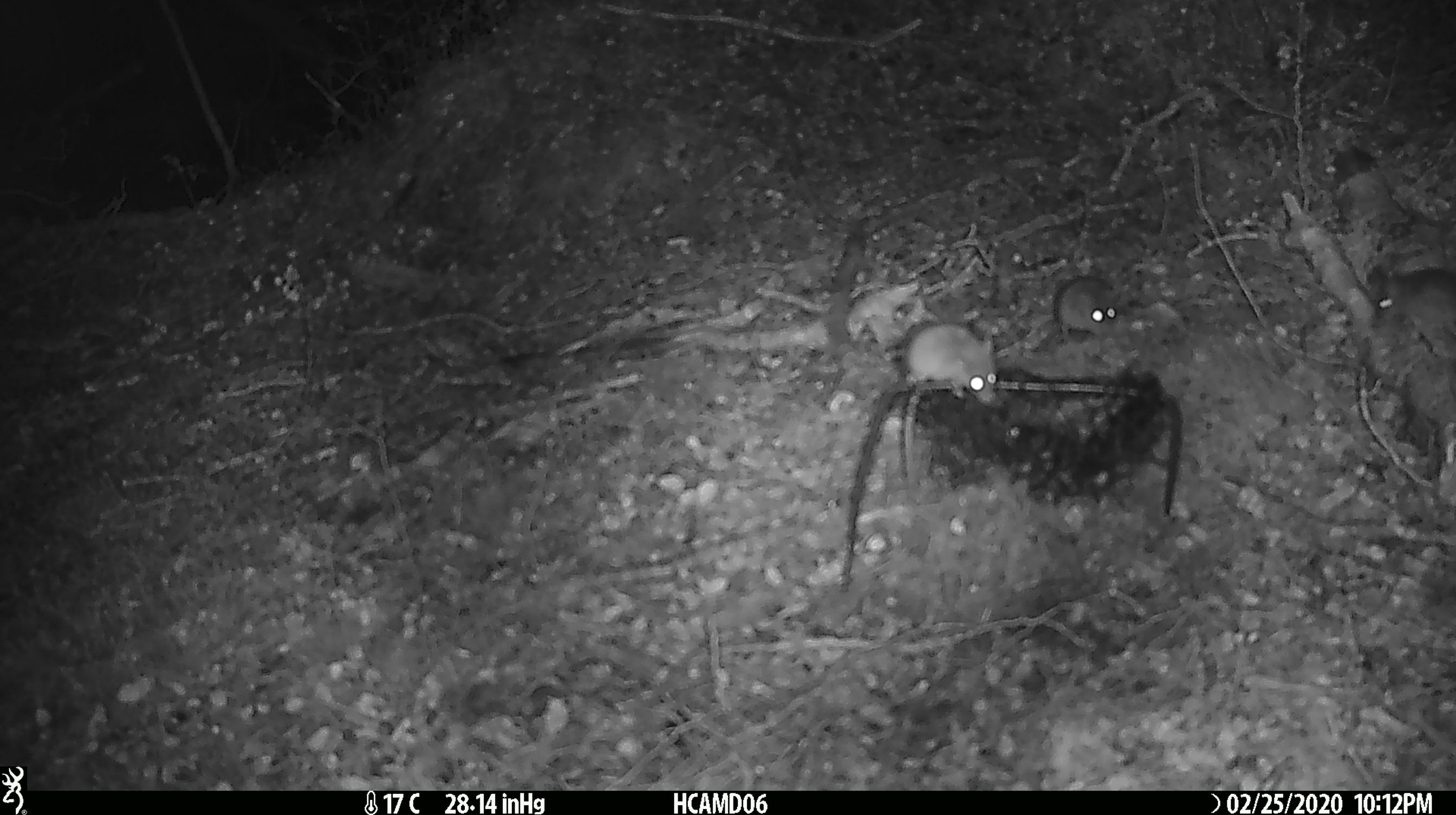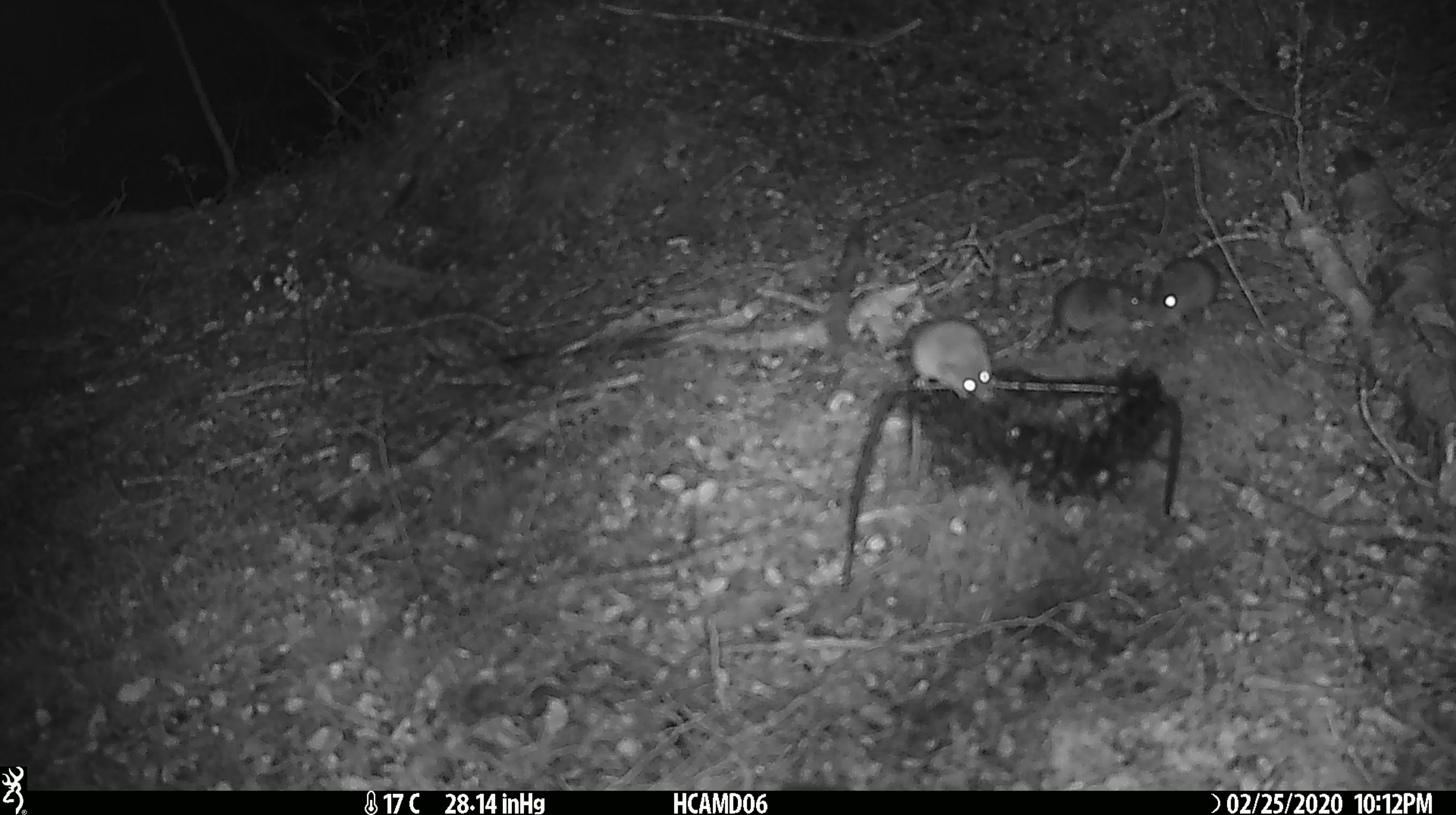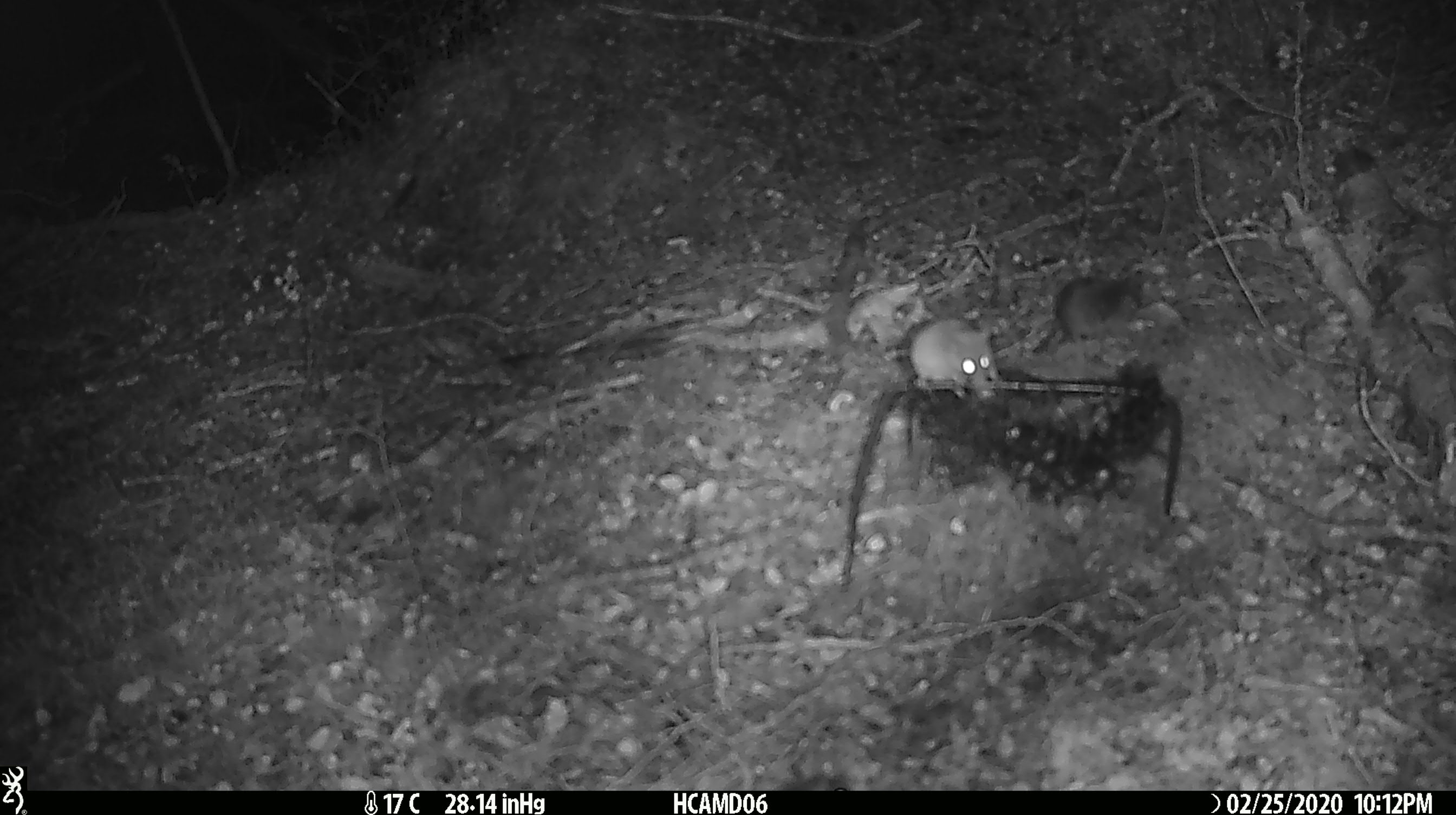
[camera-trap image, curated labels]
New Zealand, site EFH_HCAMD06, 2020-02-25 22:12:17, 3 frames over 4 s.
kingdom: Animalia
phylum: Chordata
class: Mammalia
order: Rodentia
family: Muridae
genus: Mus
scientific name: Mus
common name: mouse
Mouse (Mus).